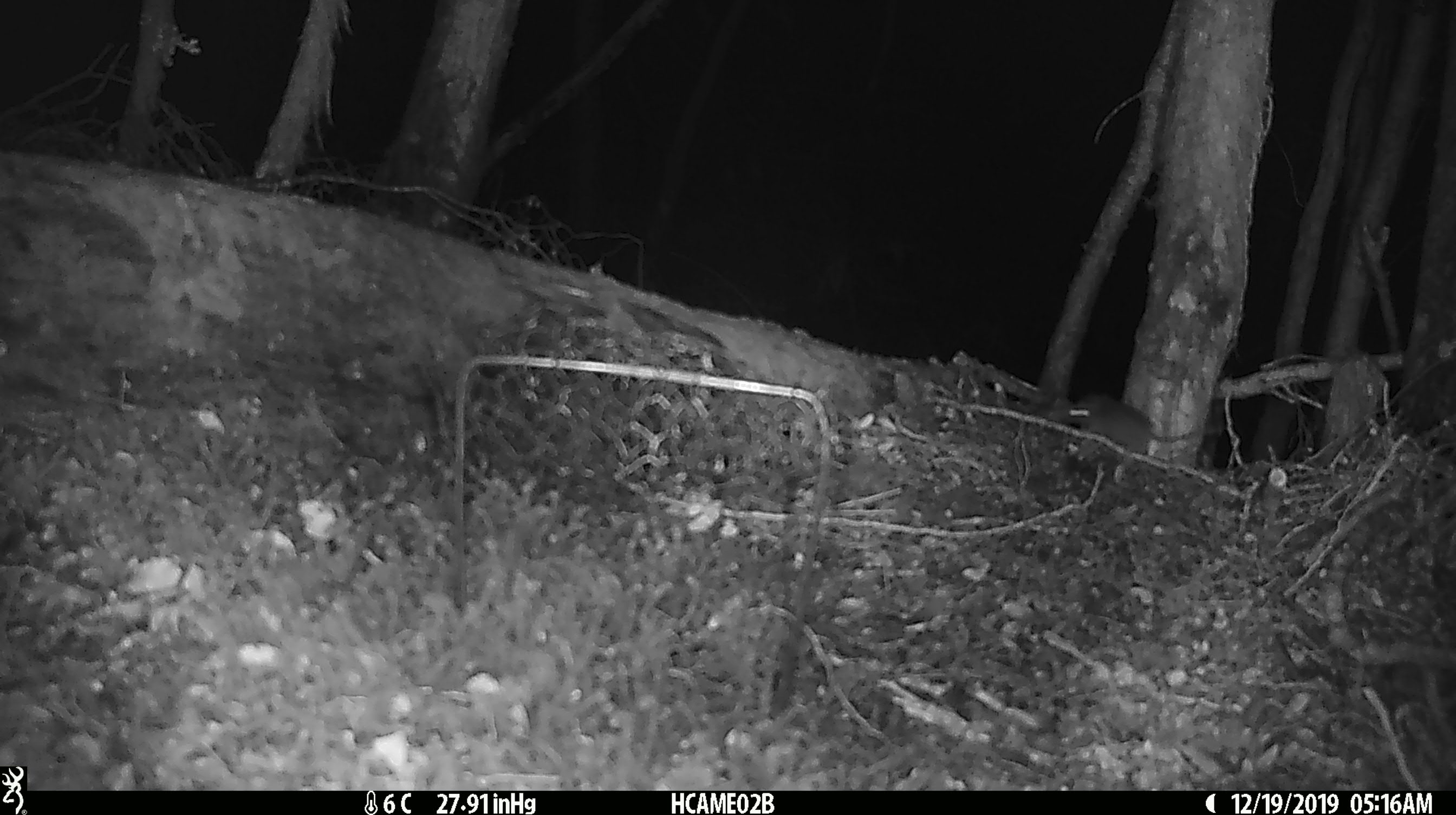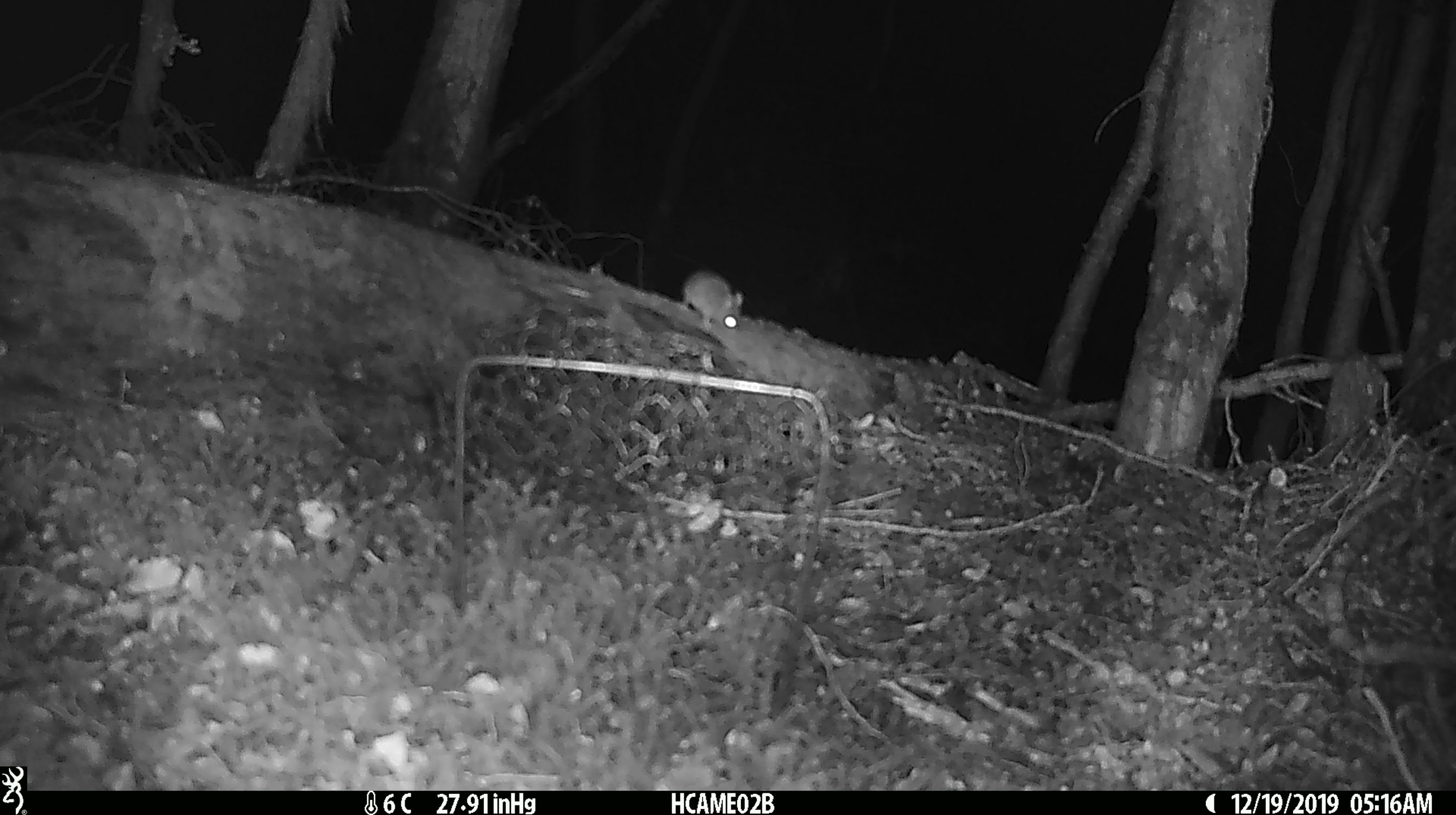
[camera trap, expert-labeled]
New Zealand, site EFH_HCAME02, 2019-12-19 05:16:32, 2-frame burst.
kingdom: Animalia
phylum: Chordata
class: Mammalia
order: Rodentia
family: Muridae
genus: Mus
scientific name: Mus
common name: mouse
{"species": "mouse (Mus)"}